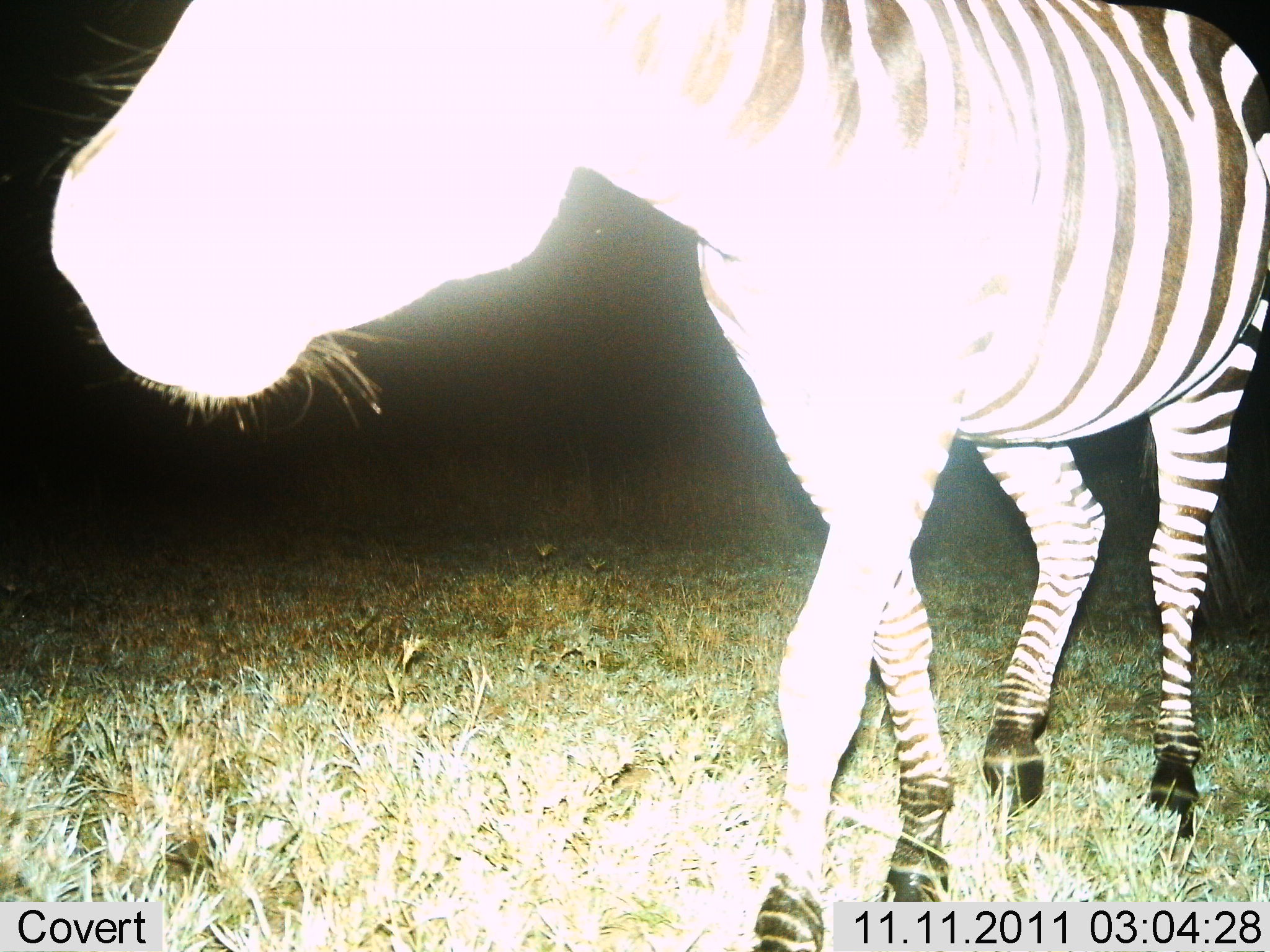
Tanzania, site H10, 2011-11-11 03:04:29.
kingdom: Animalia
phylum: Chordata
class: Mammalia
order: Perissodactyla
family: Equidae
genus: Equus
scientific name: Equus quagga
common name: plains zebra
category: zebra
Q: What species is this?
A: Zebra (plains zebra) (Equus quagga).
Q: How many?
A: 1.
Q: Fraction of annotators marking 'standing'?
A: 31%.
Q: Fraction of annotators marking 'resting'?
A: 0%.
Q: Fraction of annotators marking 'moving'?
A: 69%.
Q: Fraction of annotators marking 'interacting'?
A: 0%.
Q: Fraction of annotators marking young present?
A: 0%.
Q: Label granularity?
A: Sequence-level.